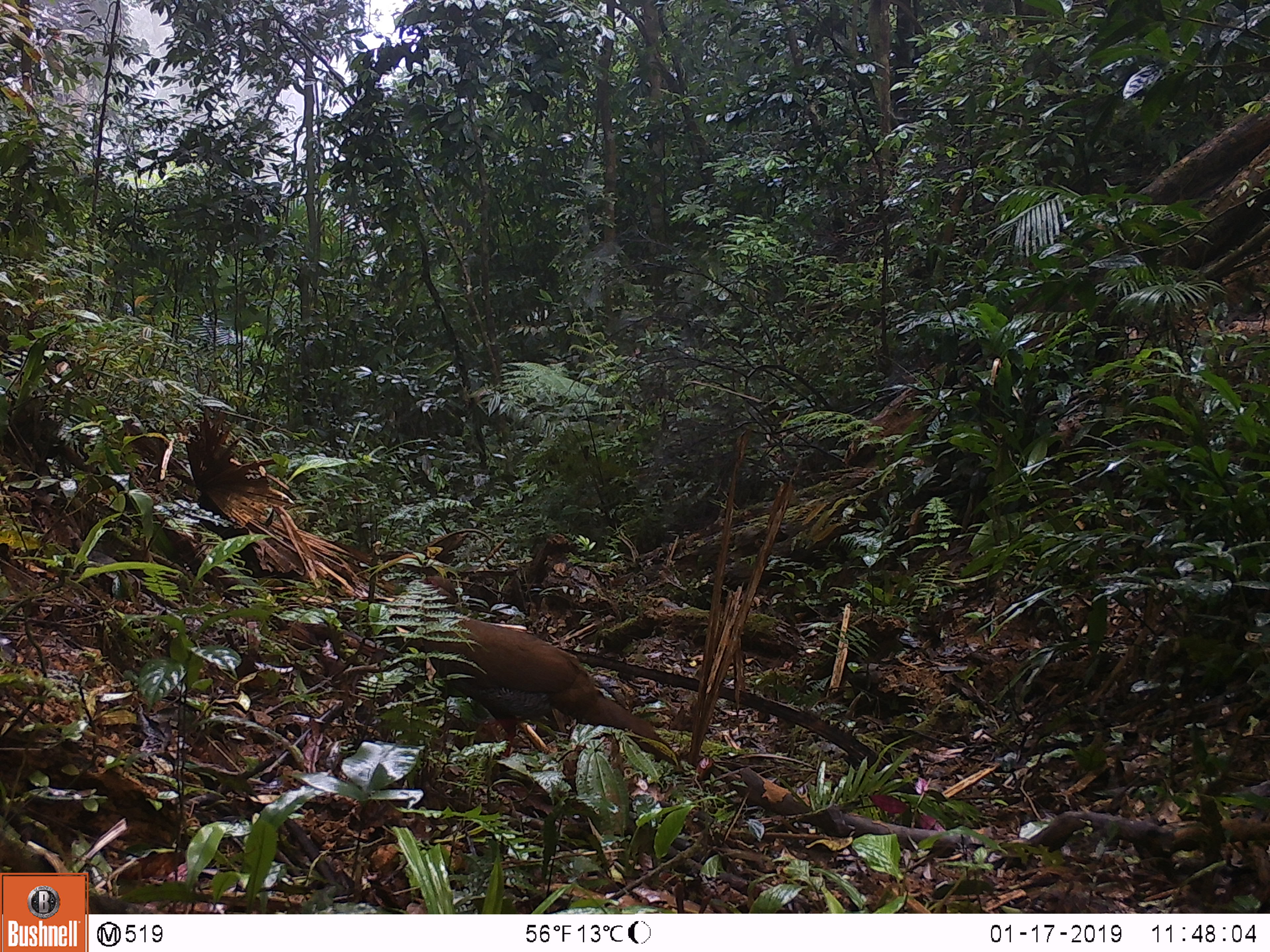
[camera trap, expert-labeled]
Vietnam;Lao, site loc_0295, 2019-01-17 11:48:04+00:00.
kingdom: Animalia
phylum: Chordata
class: Aves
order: Galliformes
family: Phasianidae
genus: Lophura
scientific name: Lophura nycthemera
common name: silver pheasant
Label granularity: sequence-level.